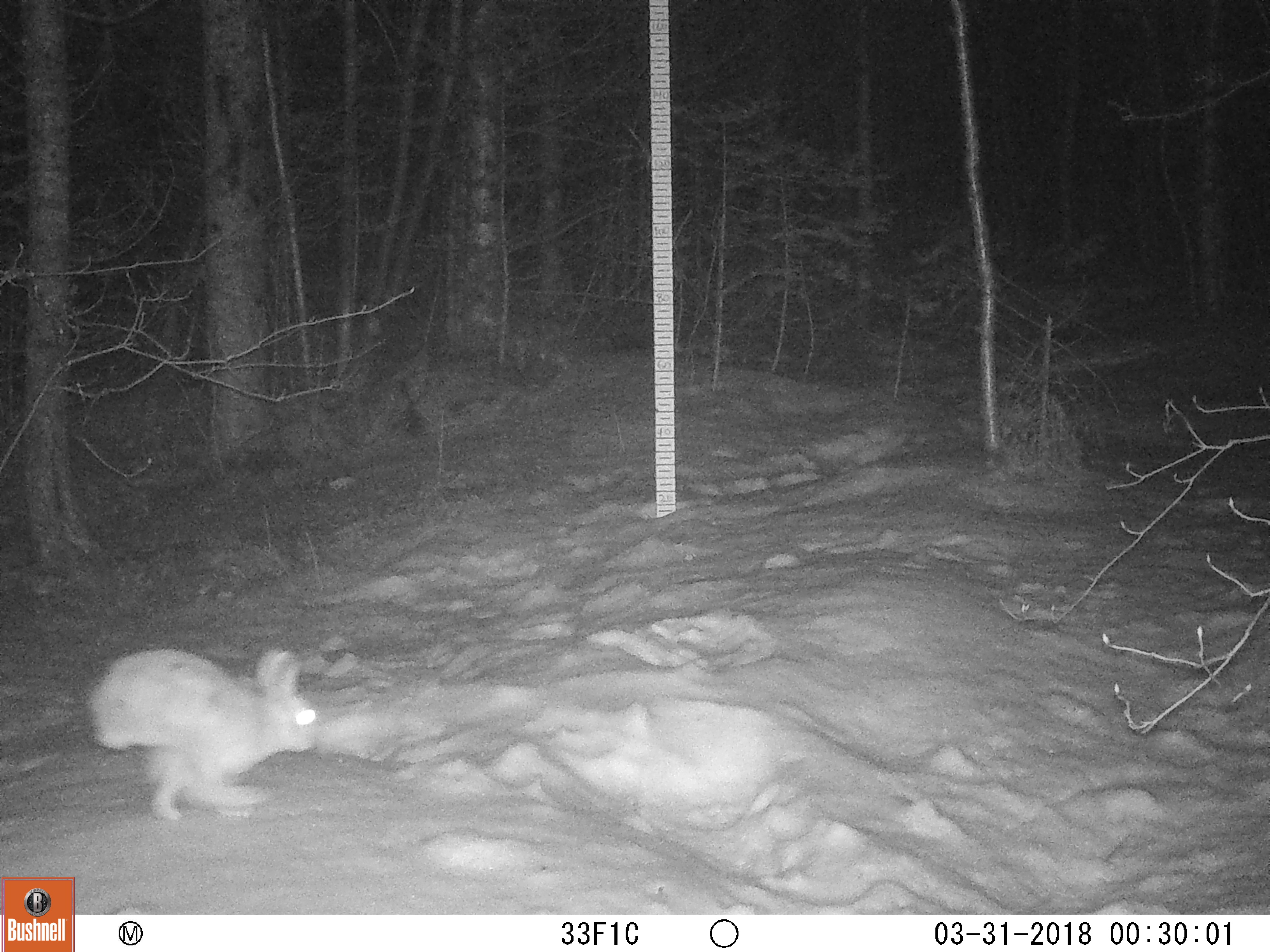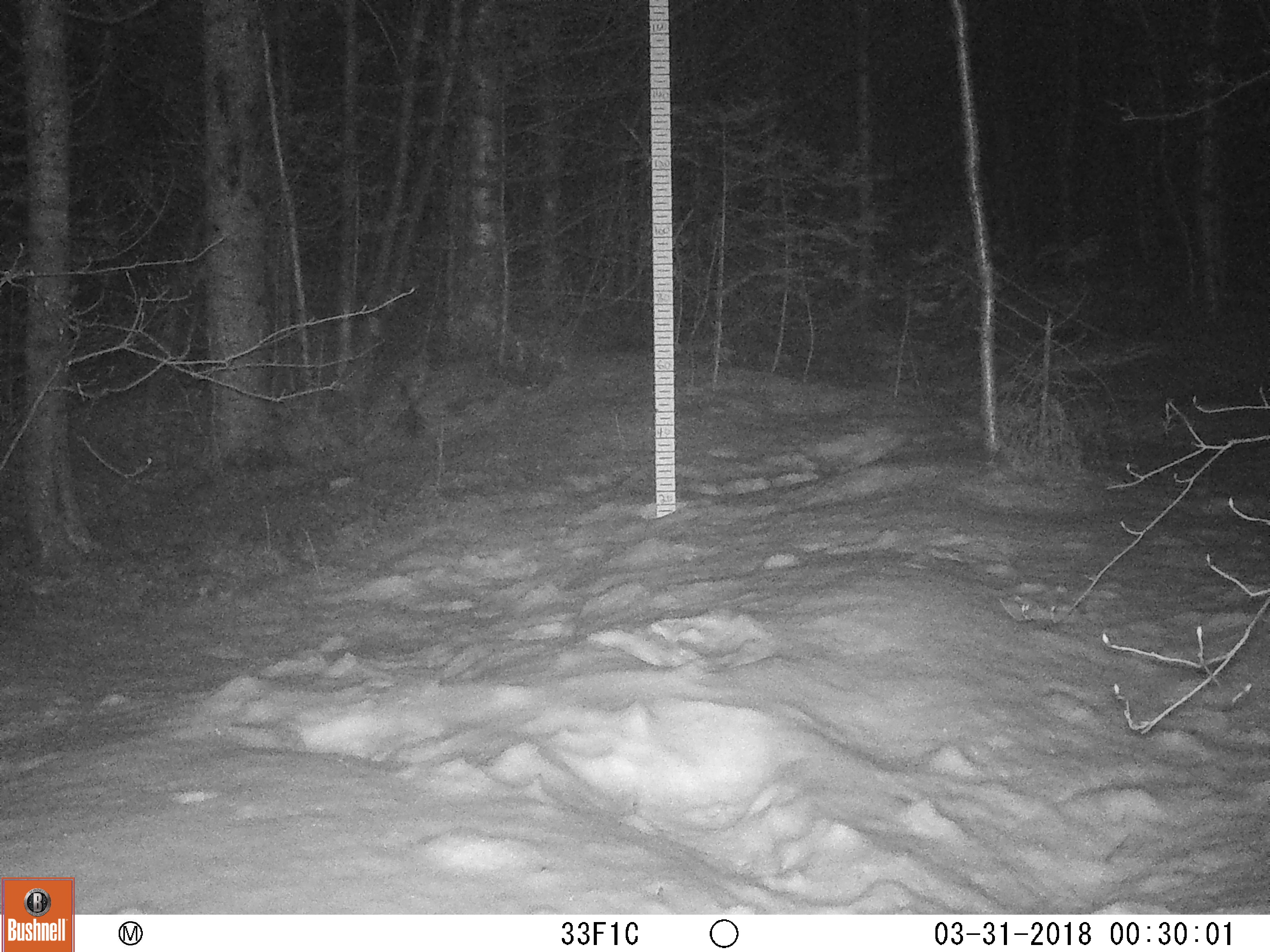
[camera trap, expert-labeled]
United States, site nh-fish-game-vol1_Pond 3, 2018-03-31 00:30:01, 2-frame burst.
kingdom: Animalia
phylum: Chordata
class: Mammalia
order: Lagomorpha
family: Leporidae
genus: Lepus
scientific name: Lepus americanus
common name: snowshoe hare